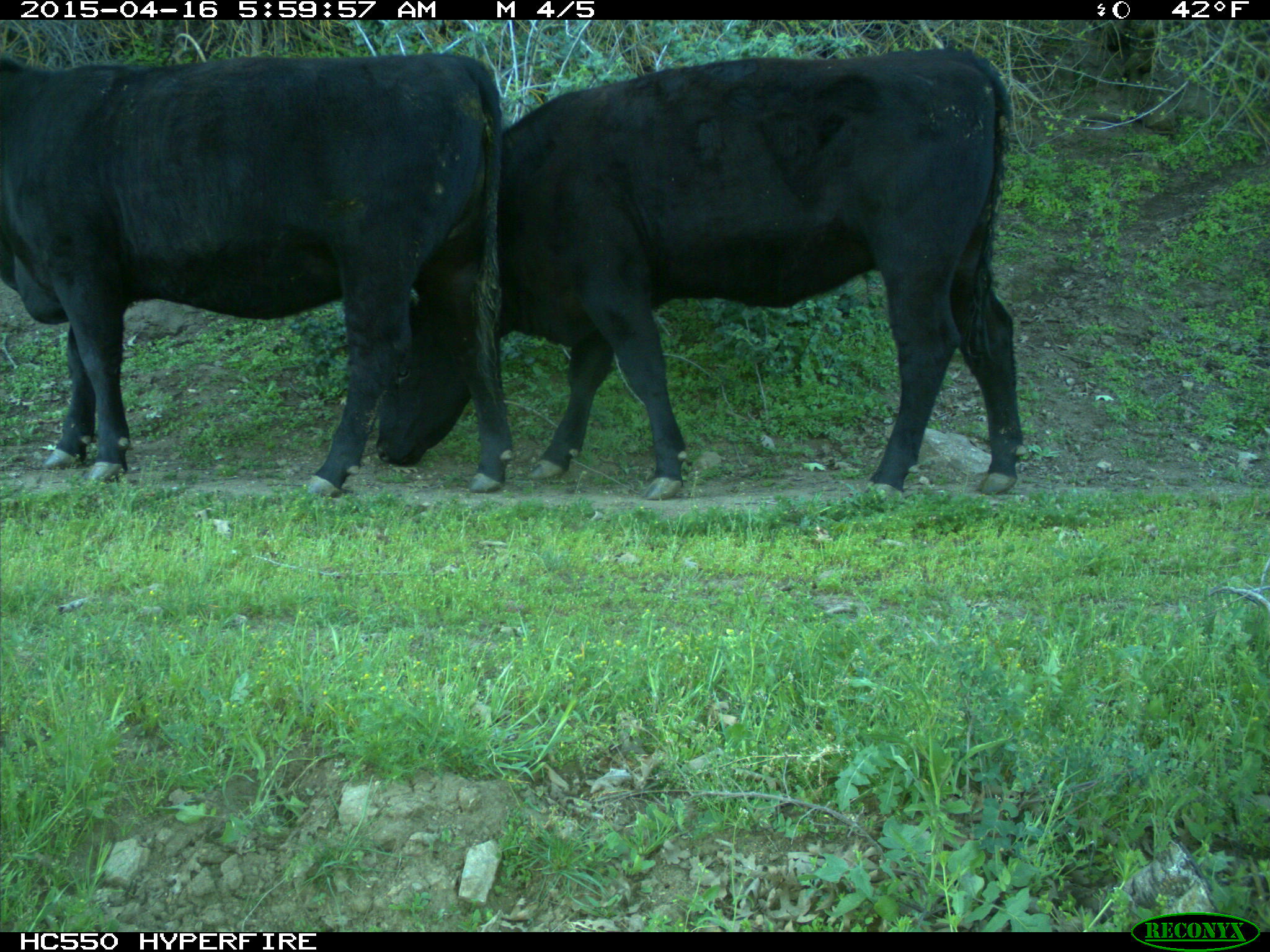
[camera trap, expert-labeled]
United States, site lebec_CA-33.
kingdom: Animalia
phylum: Chordata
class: Mammalia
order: Artiodactyla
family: Bovidae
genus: Bos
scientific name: Bos taurus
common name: domestic cow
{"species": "Bos taurus (domestic cow)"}